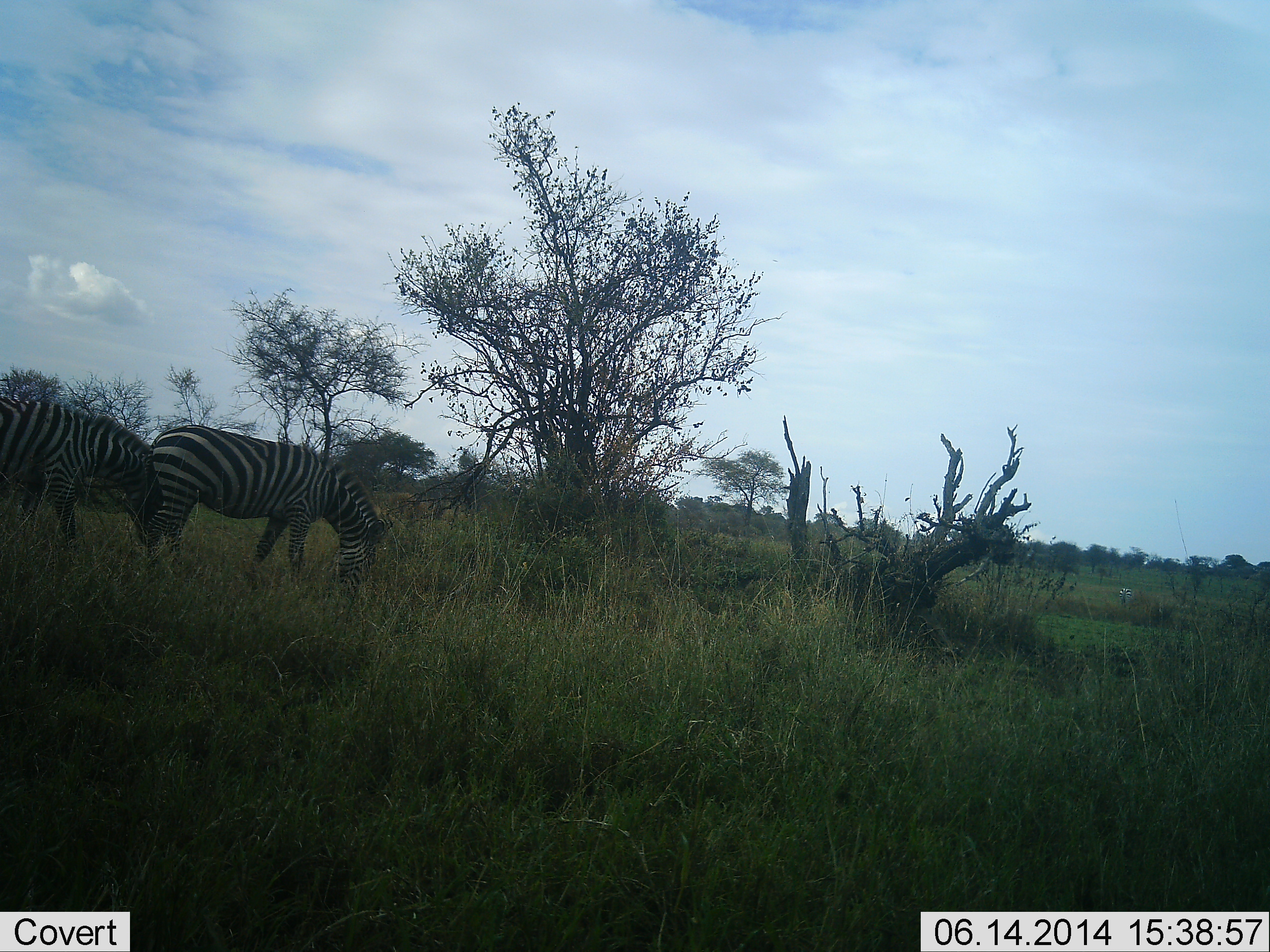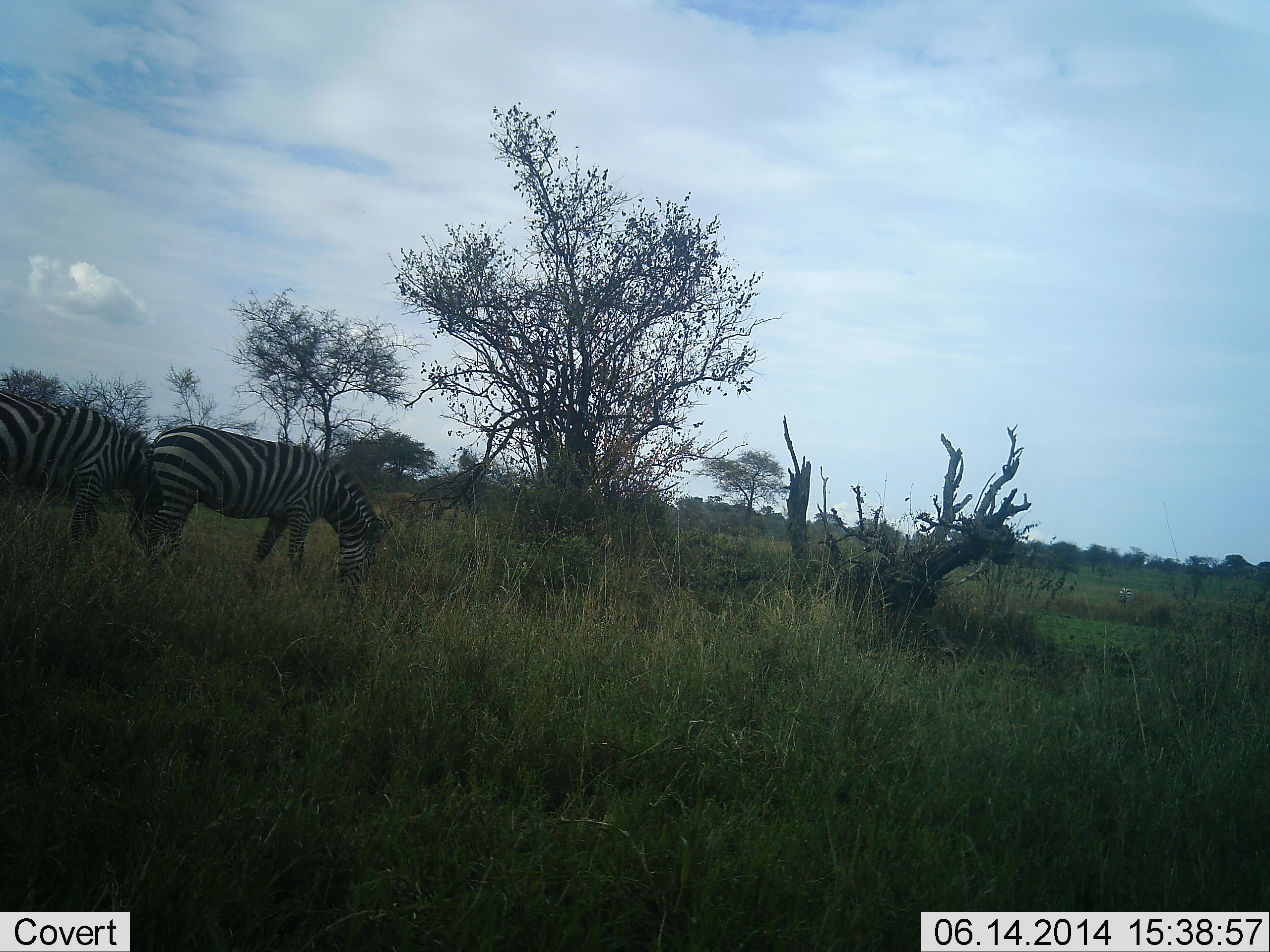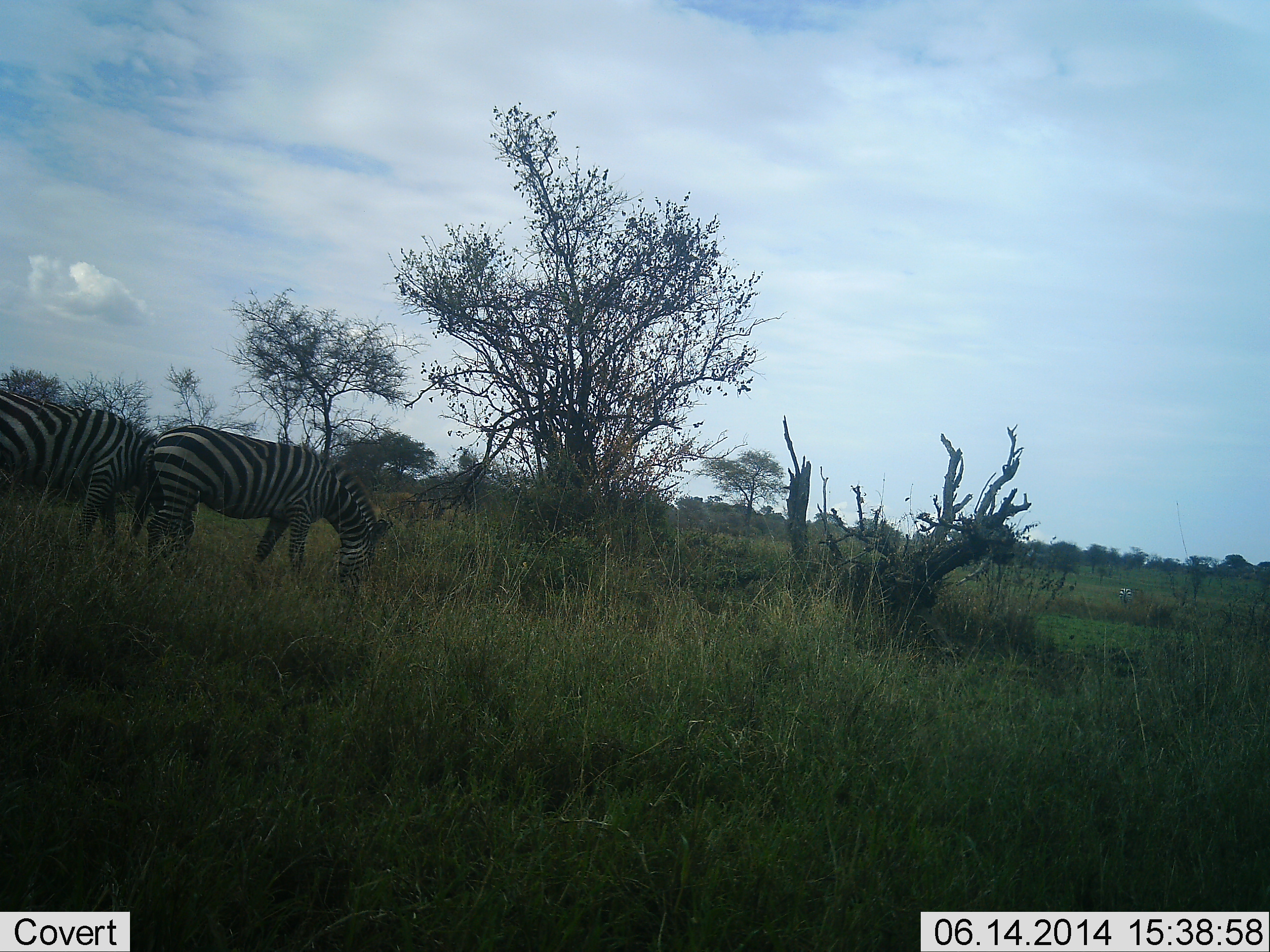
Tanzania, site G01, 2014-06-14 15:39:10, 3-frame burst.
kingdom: Animalia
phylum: Chordata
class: Mammalia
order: Perissodactyla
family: Equidae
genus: Equus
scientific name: Equus quagga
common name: plains zebra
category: zebra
Zebra (plains zebra) (Equus quagga), count 2. Behavior (volunteer vote fractions): standing 40%, resting 0%, moving 10%, interacting 0%. Young present (vote fraction): 0%. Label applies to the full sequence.